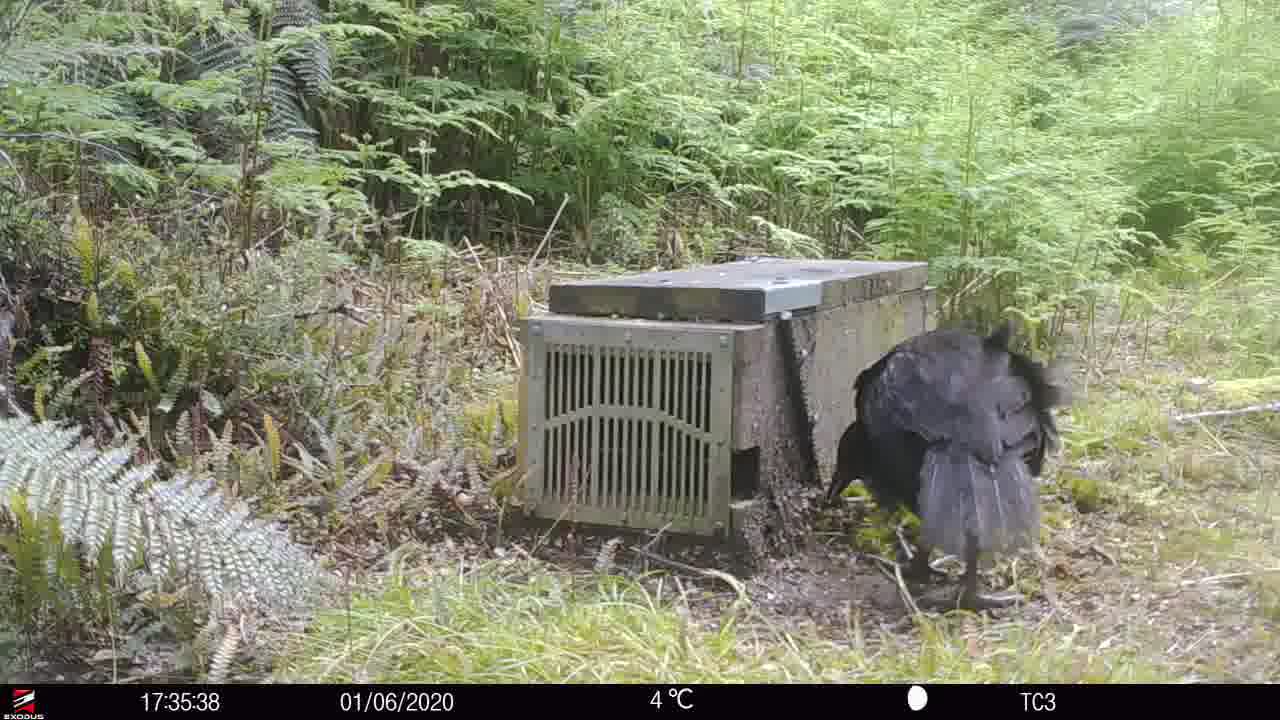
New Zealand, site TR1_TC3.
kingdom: Animalia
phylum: Chordata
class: Aves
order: Gruiformes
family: Rallidae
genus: Gallirallus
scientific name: Gallirallus australis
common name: weka